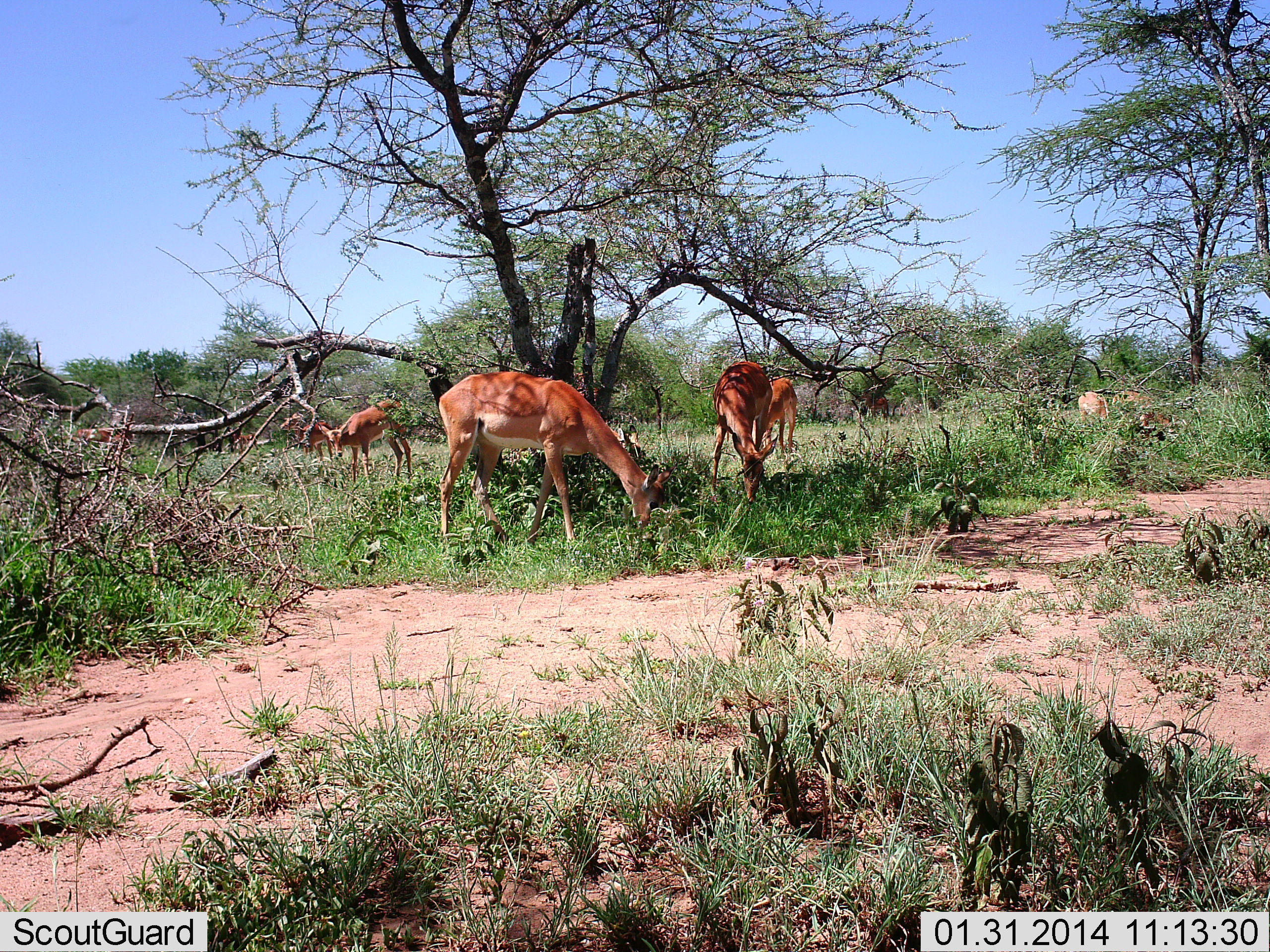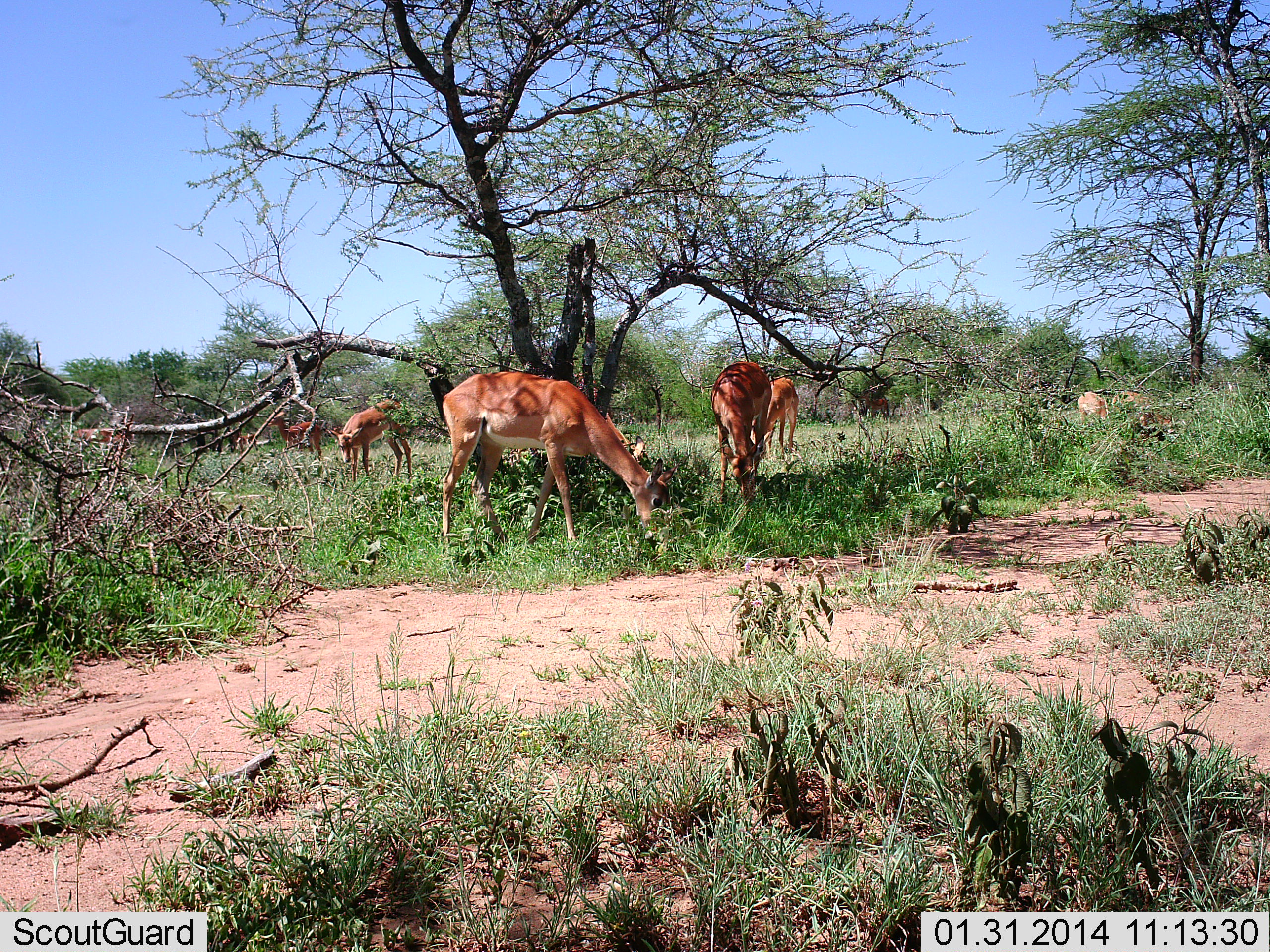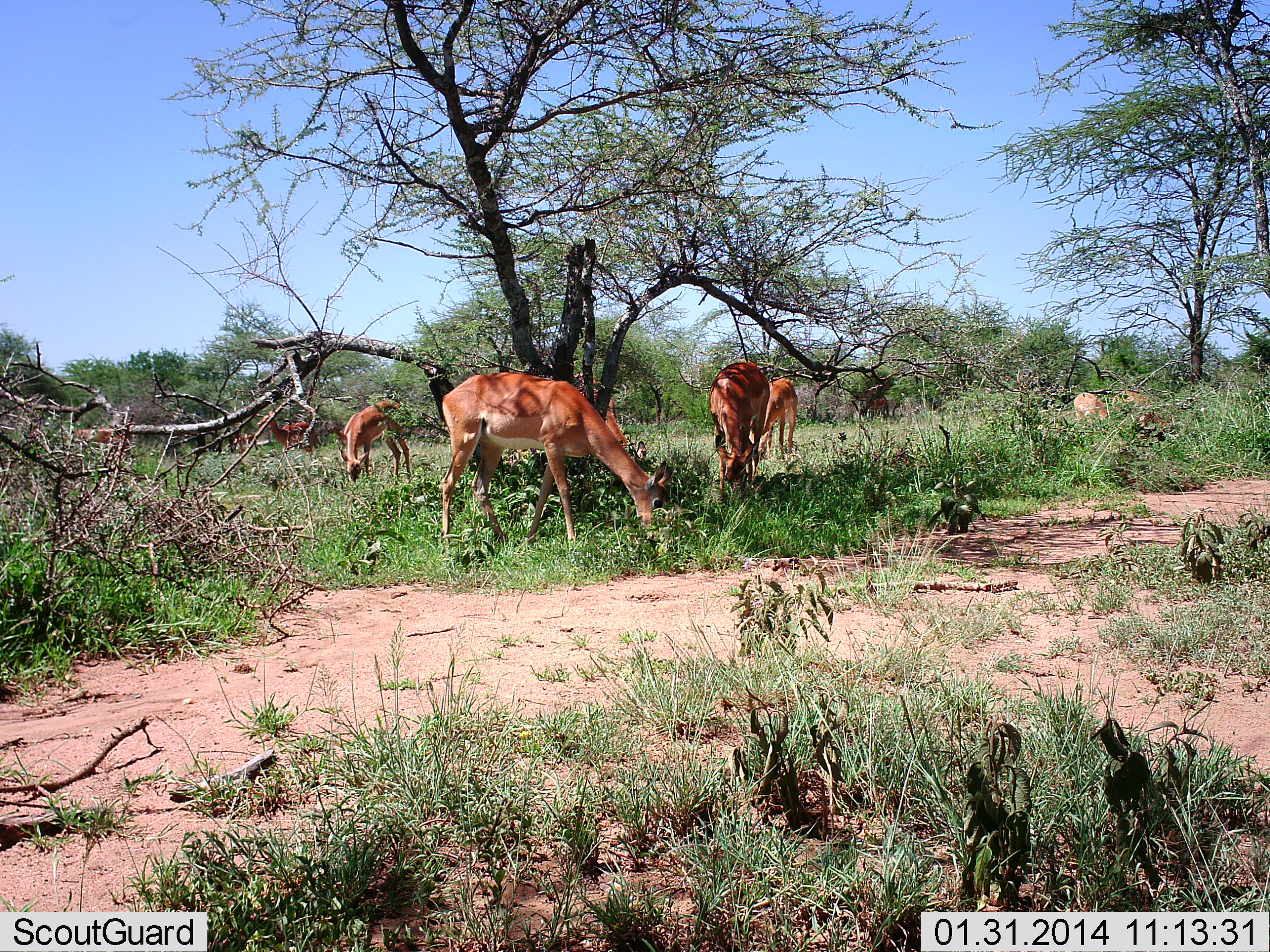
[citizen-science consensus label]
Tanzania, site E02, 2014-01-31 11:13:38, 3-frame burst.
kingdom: Animalia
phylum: Chordata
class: Mammalia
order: Artiodactyla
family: Bovidae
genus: Aepyceros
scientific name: Aepyceros melampus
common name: impala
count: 8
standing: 20%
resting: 0%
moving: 30%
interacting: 0%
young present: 0%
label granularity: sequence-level